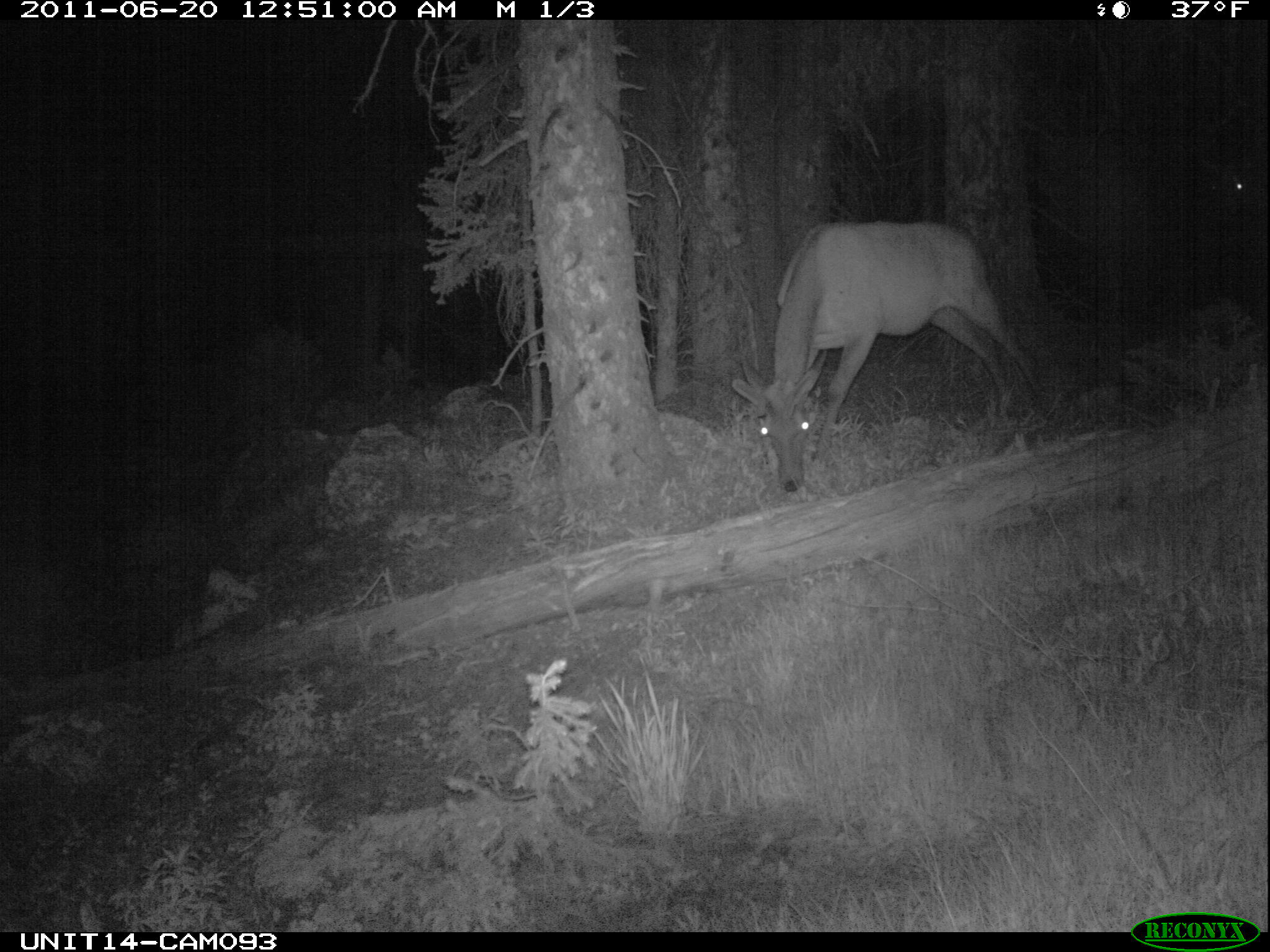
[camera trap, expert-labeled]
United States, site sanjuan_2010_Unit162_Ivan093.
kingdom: Animalia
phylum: Chordata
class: Mammalia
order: Artiodactyla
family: Cervidae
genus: Cervus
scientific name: Cervus elaphus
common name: red deer